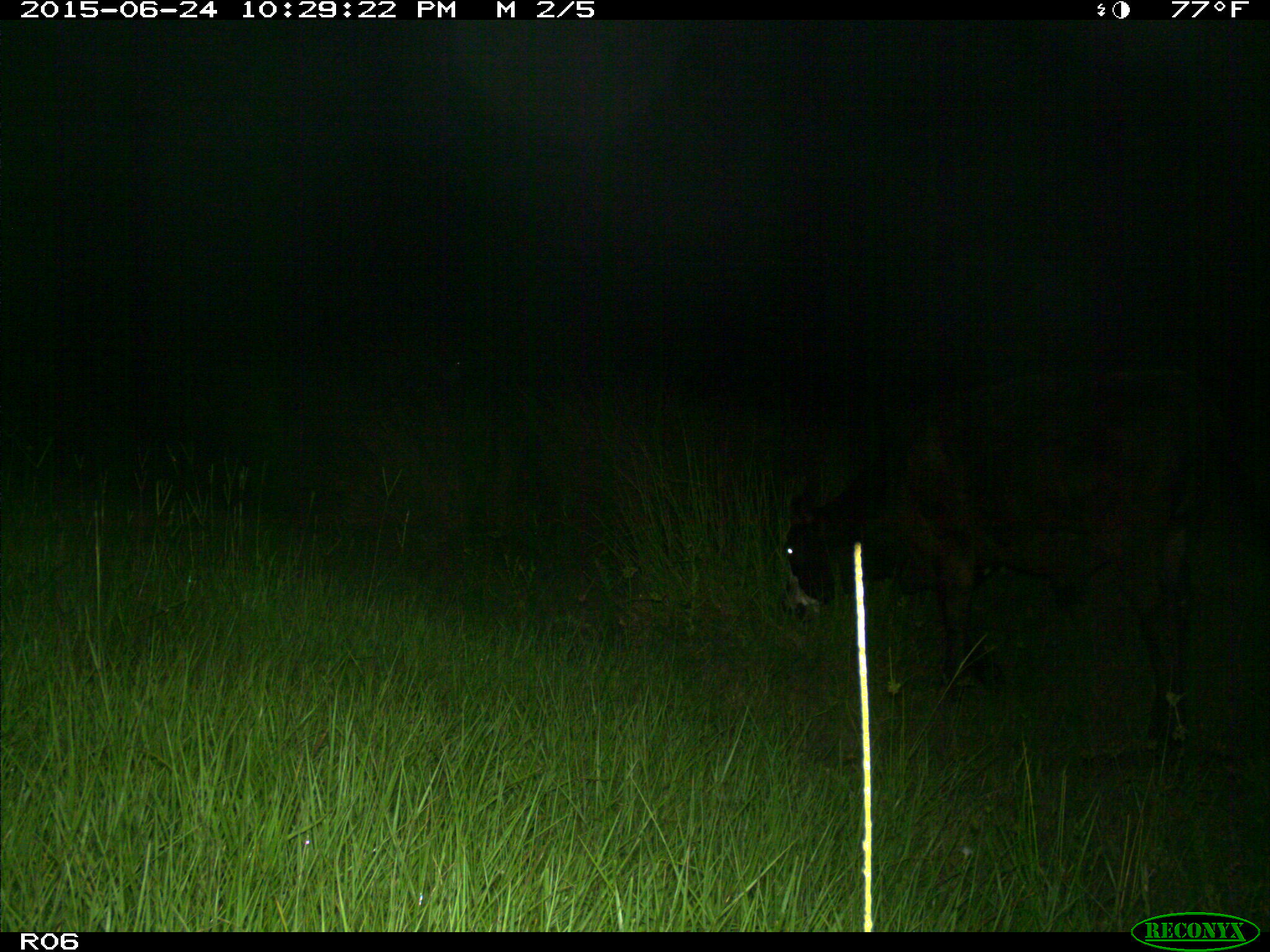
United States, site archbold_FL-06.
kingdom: Animalia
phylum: Chordata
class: Mammalia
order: Artiodactyla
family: Bovidae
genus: Bos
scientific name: Bos taurus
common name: domestic cow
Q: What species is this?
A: Bos taurus (domestic cow).